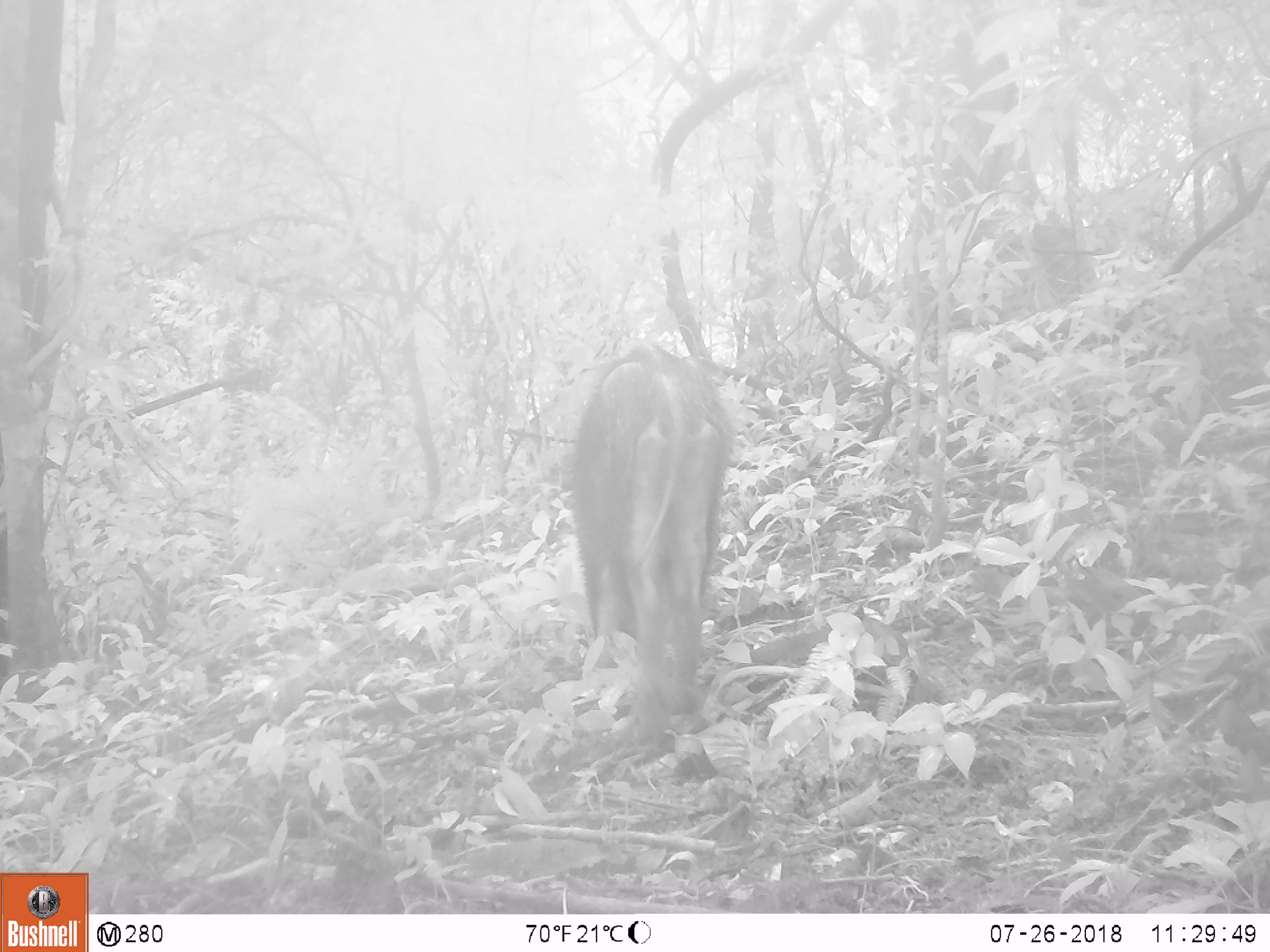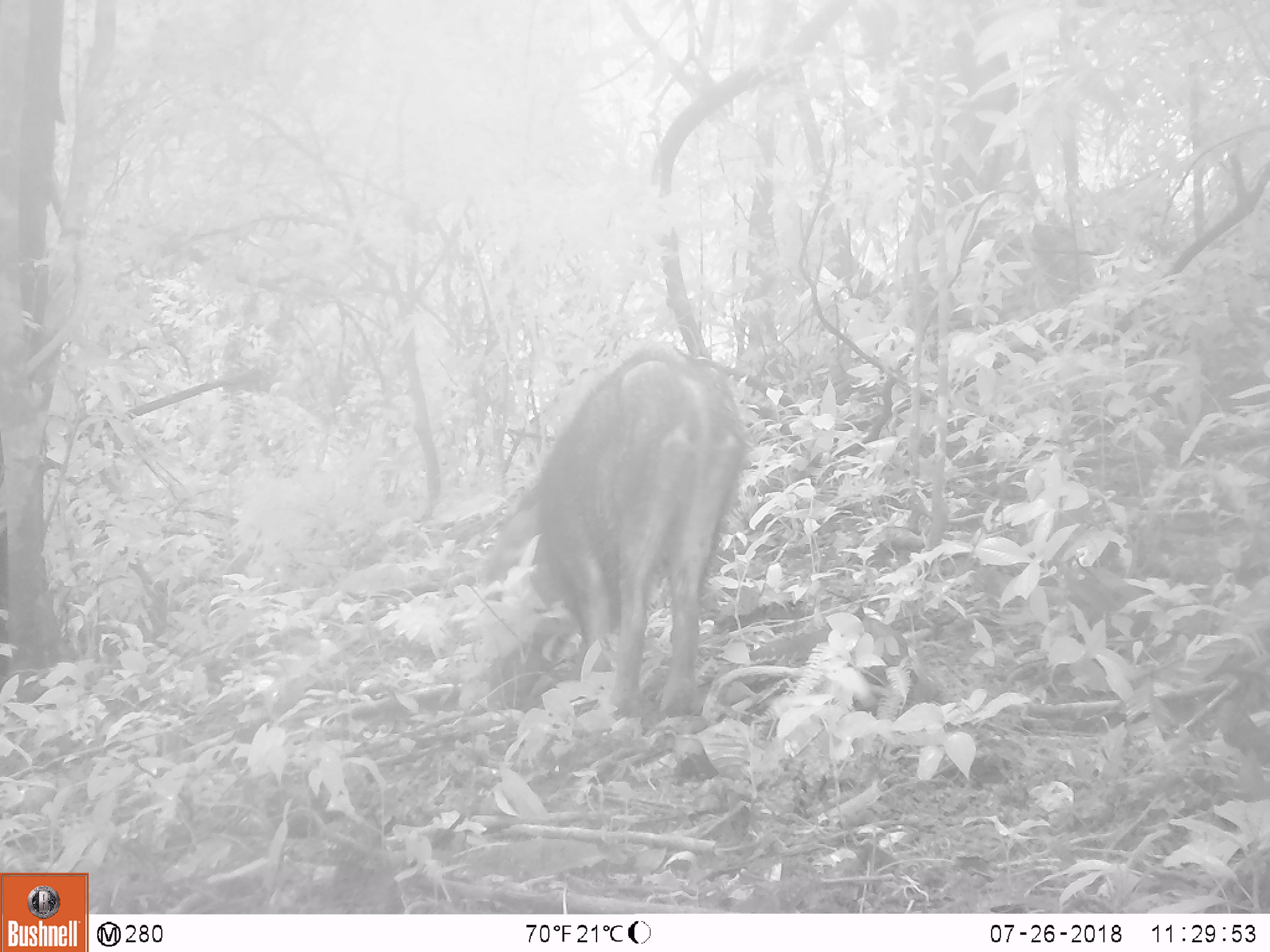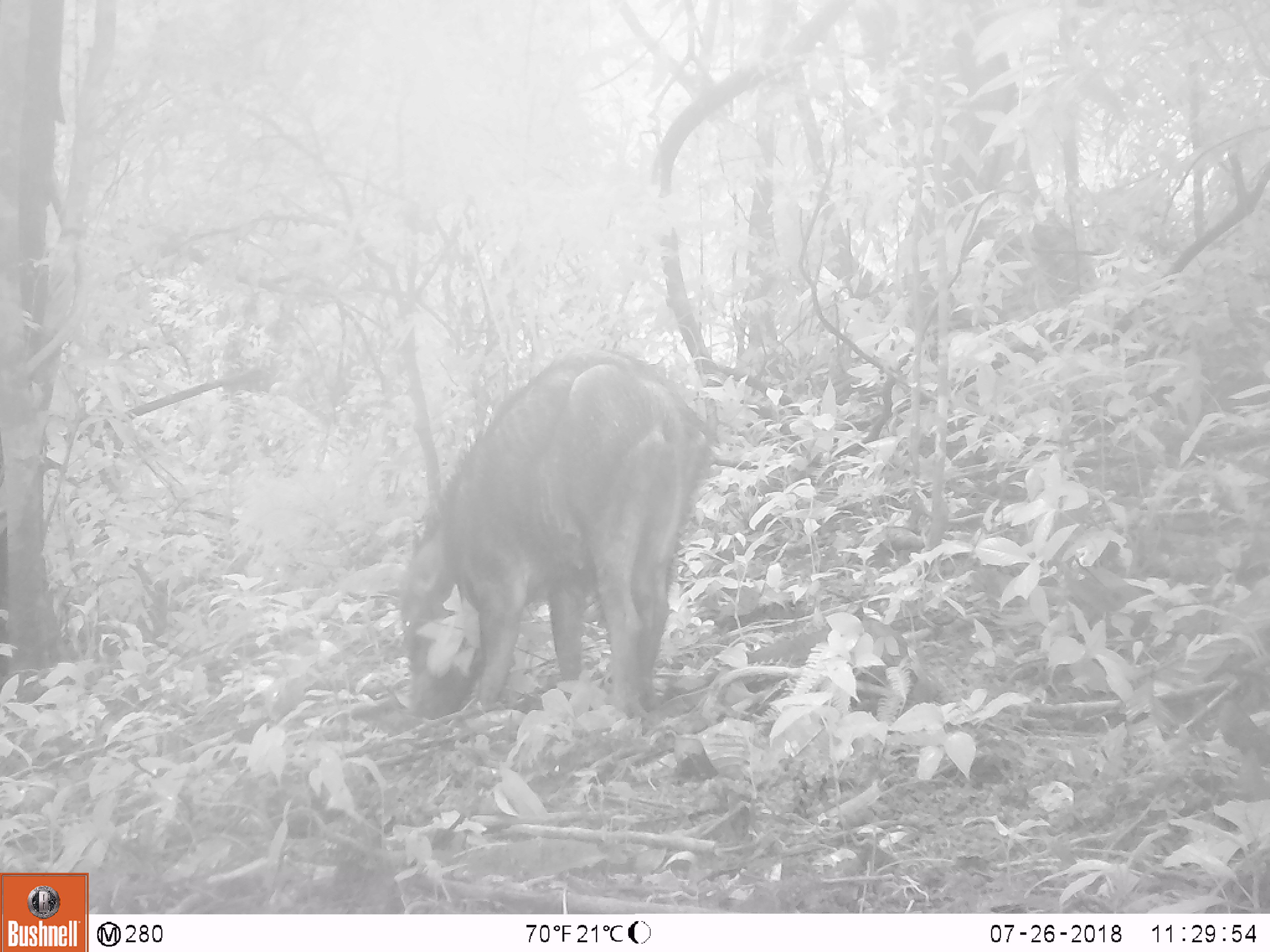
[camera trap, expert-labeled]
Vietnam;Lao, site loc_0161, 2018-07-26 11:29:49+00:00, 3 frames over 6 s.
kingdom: Animalia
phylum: Chordata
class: Mammalia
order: Artiodactyla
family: Suidae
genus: Sus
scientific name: Sus scrofa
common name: eurasian wild pig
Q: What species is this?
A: Eurasian wild pig (Sus scrofa).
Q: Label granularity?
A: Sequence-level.